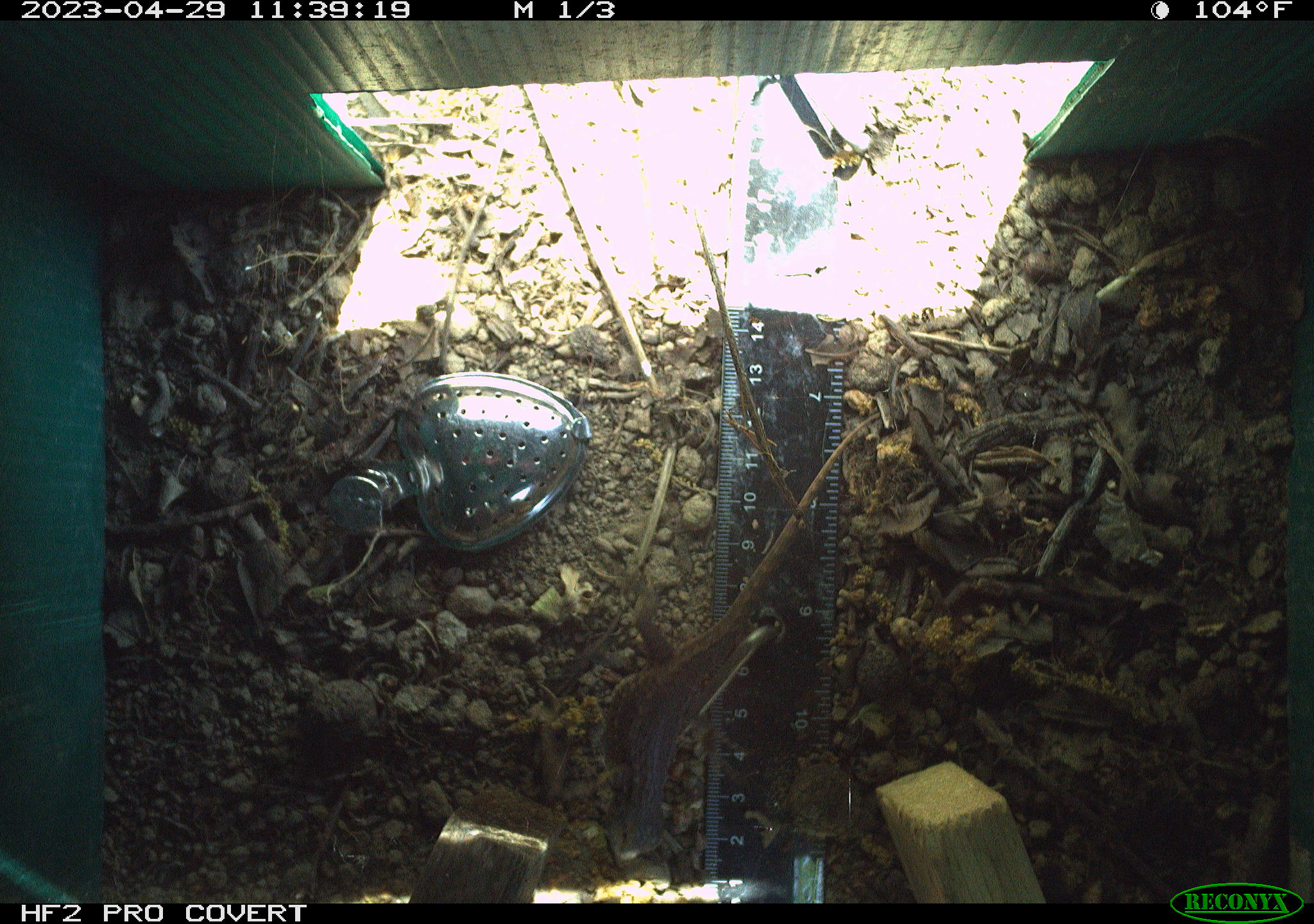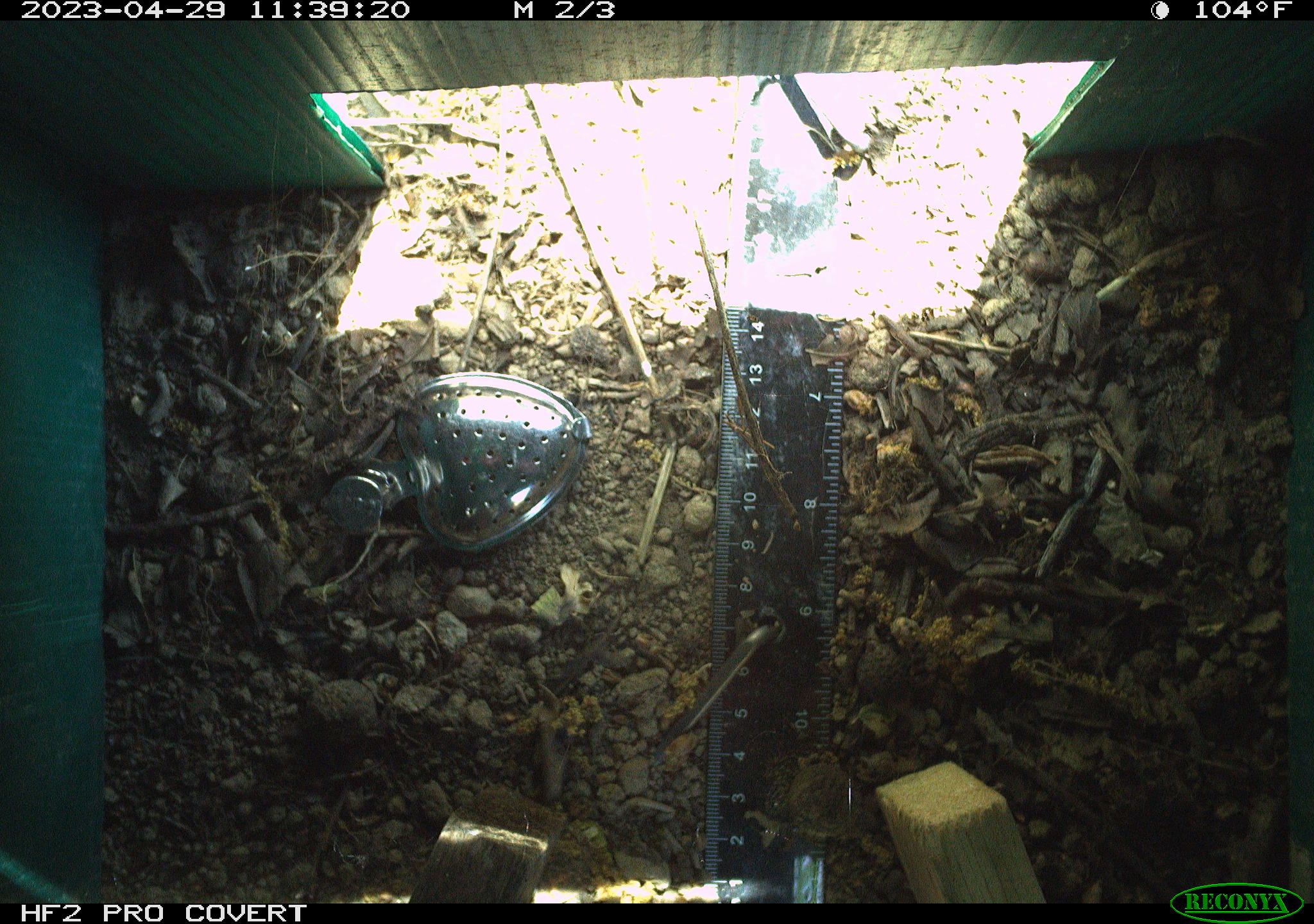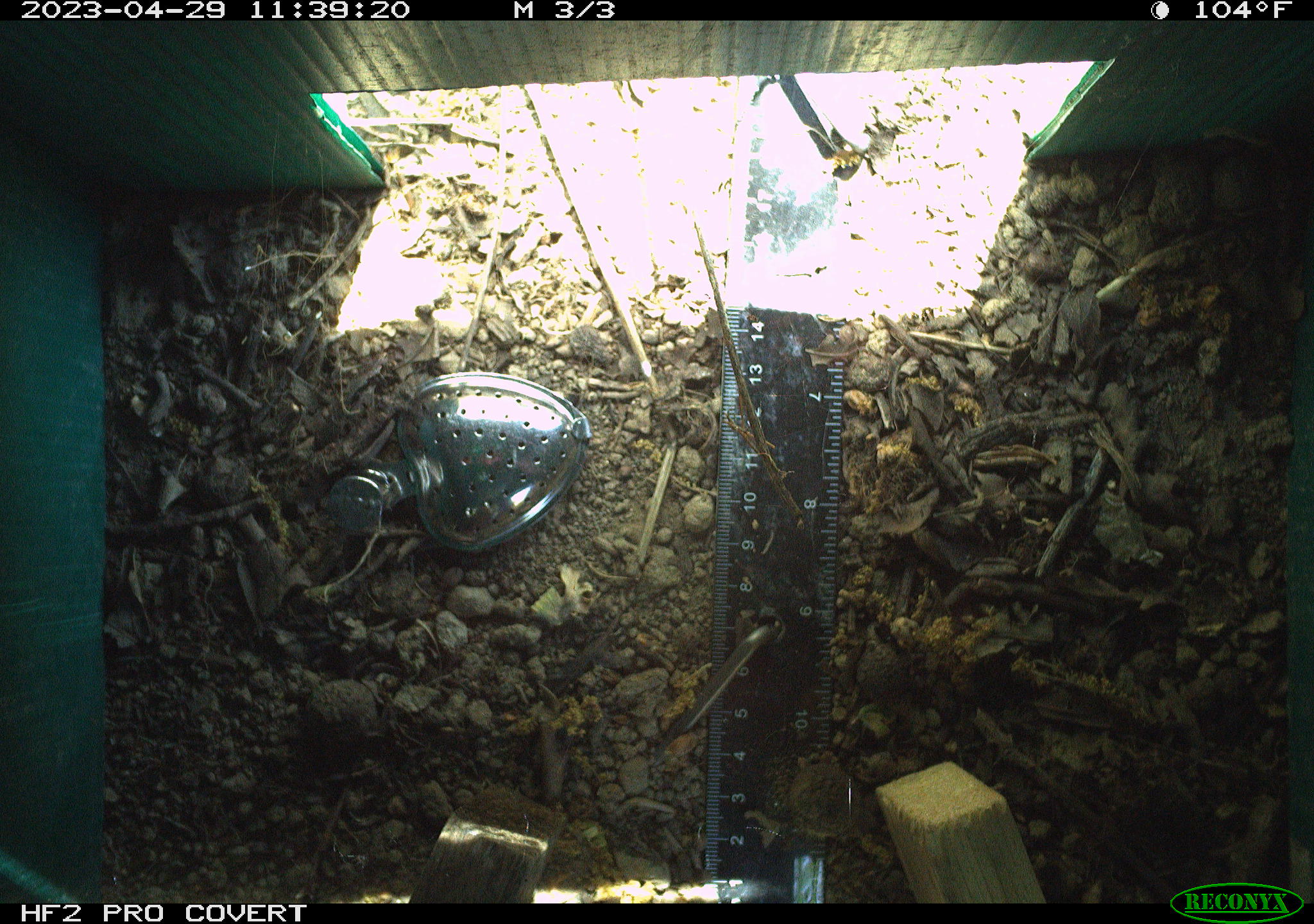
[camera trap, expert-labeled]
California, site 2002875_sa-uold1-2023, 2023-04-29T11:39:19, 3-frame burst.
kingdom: Animalia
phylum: Chordata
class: Reptilia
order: Squamata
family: Phrynosomatidae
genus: Sceloporus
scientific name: Sceloporus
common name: spiny lizards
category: sceloporus species